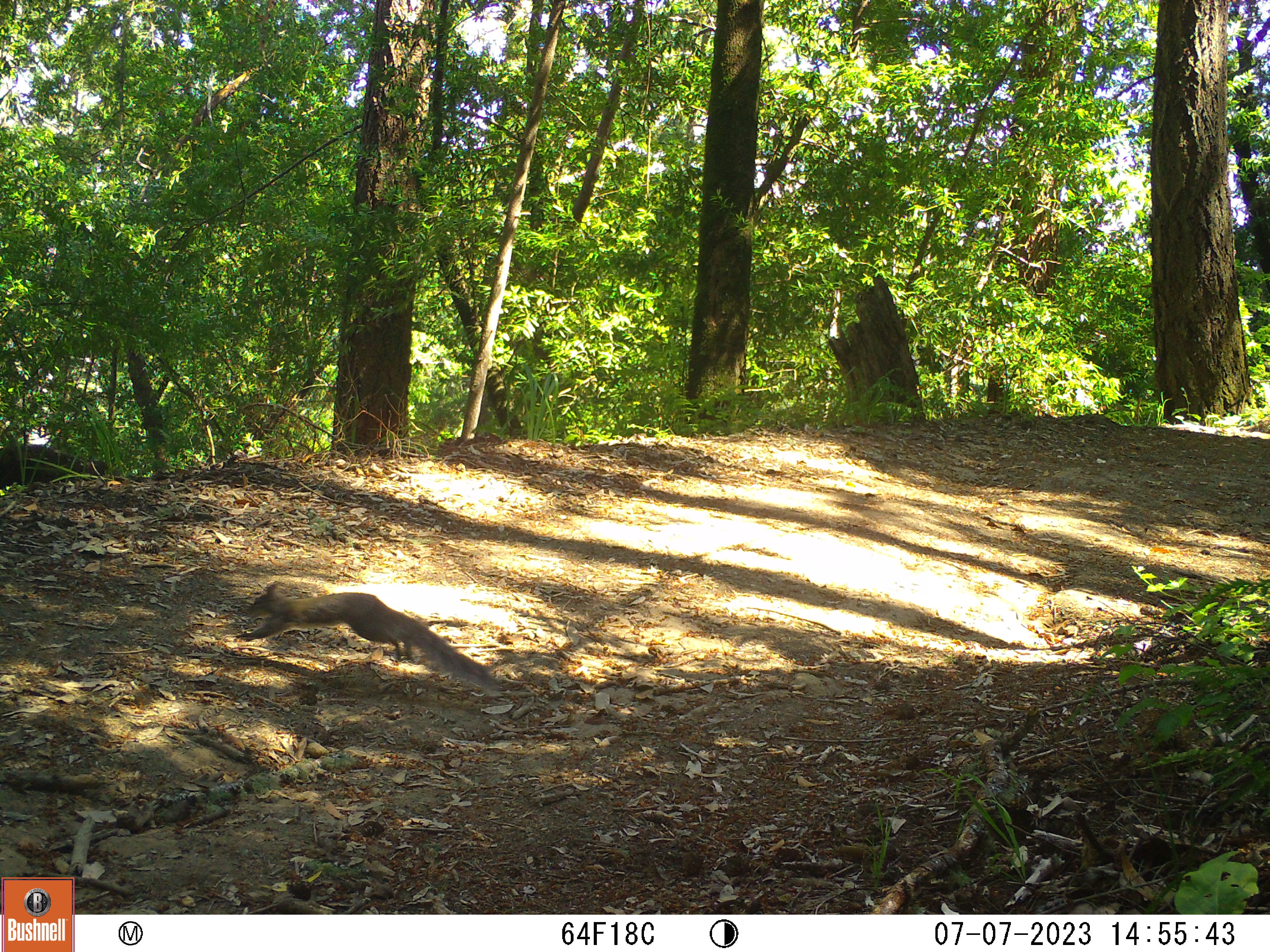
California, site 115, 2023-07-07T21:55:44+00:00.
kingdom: Animalia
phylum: Chordata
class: Mammalia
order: Rodentia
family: Sciuridae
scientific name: Sciuridae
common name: squirrel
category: unknown squirrel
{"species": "unknown squirrel (squirrel) (Sciuridae)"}